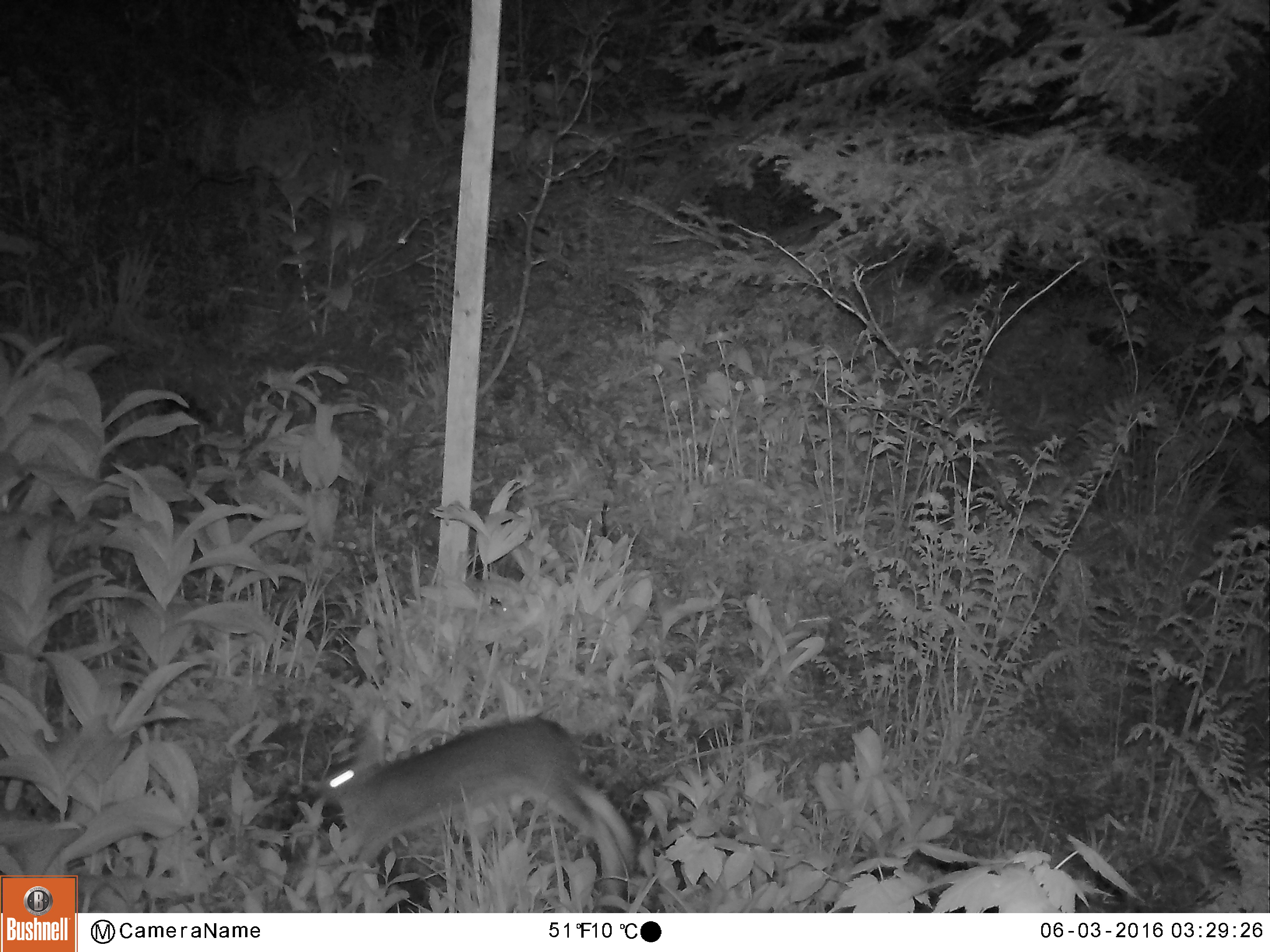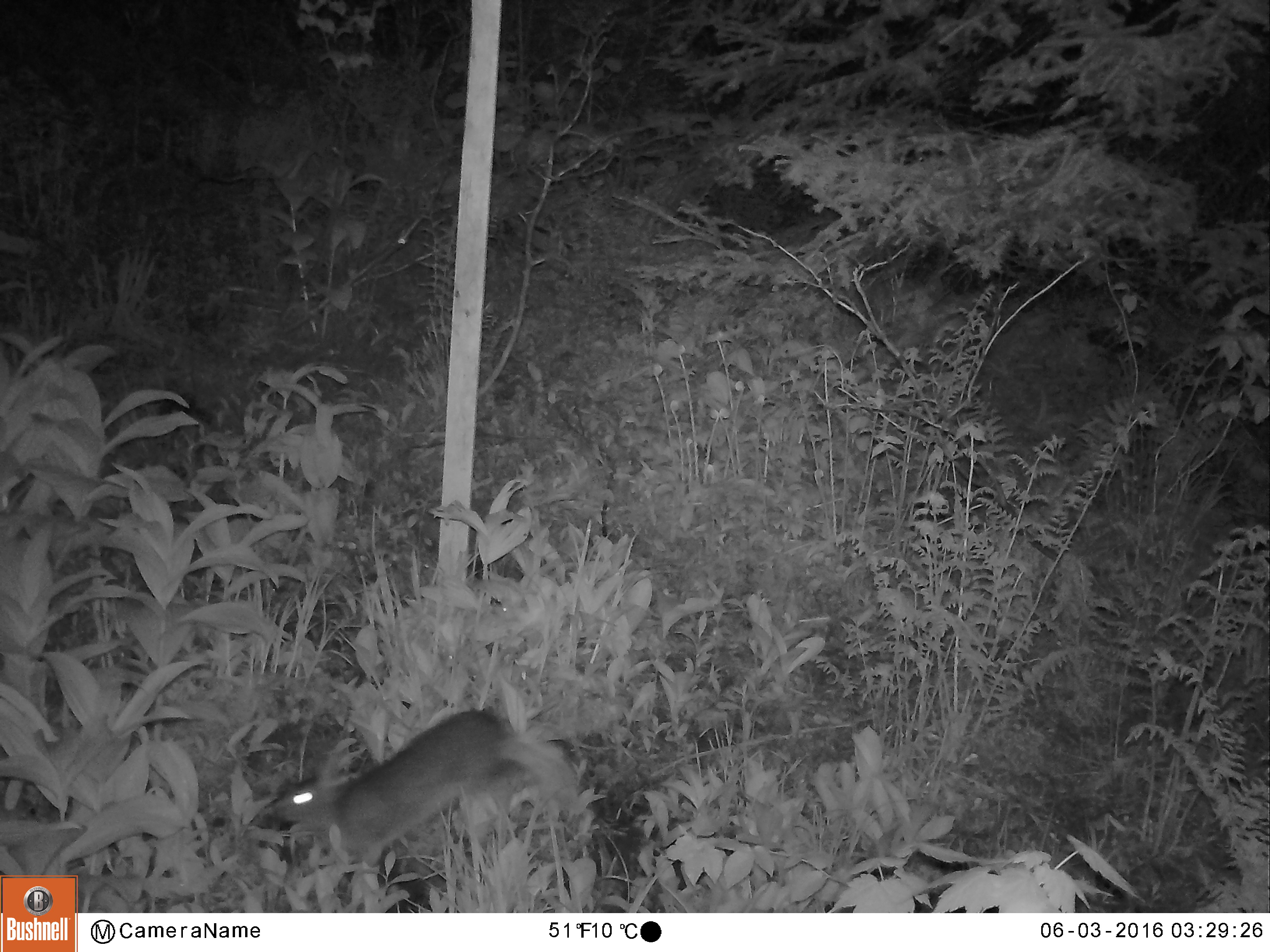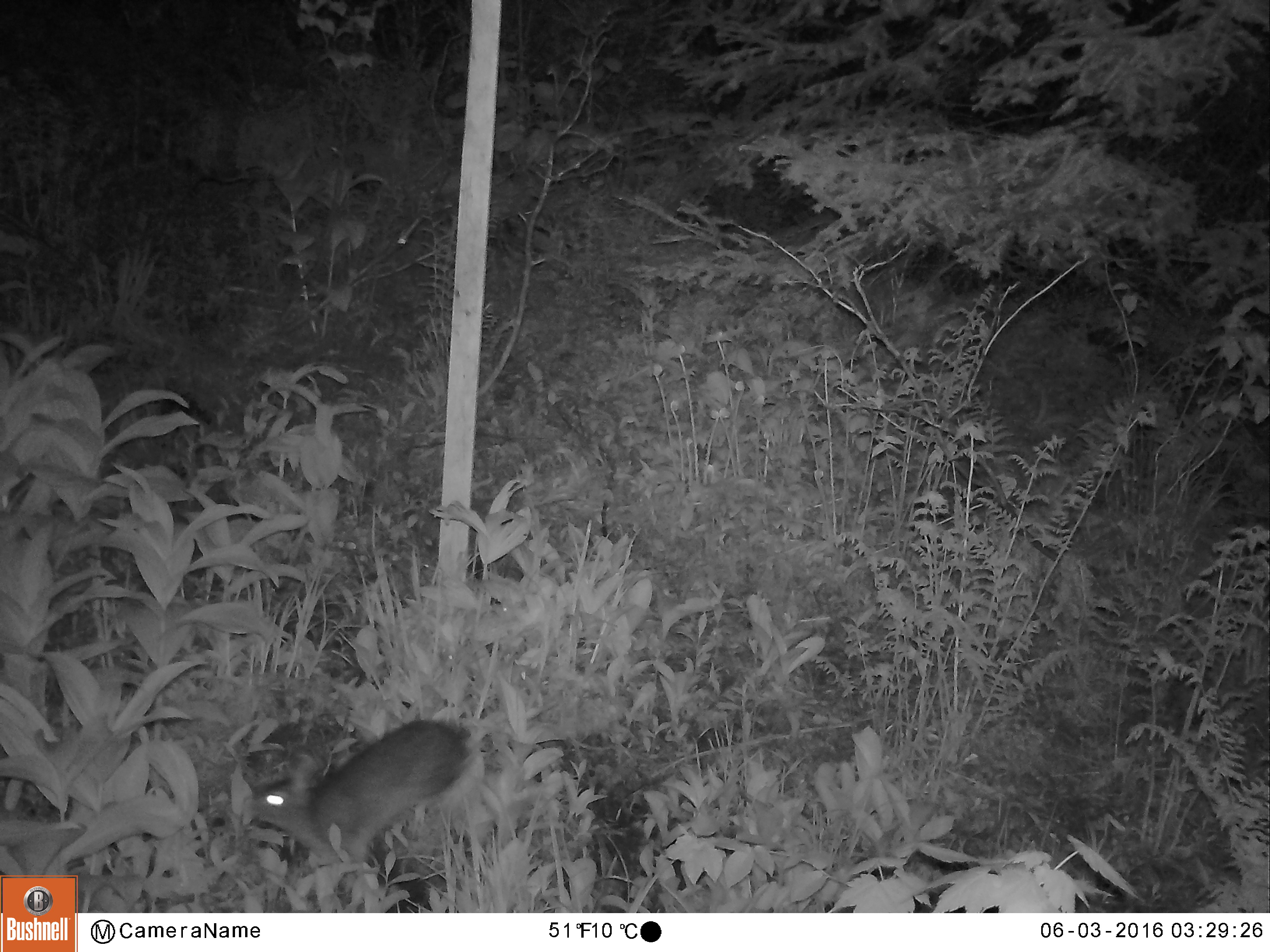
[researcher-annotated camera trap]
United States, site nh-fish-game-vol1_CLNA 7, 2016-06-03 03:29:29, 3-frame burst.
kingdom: Animalia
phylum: Chordata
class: Mammalia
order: Lagomorpha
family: Leporidae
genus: Lepus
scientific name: Lepus americanus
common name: snowshoe hare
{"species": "snowshoe hare (Lepus americanus)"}